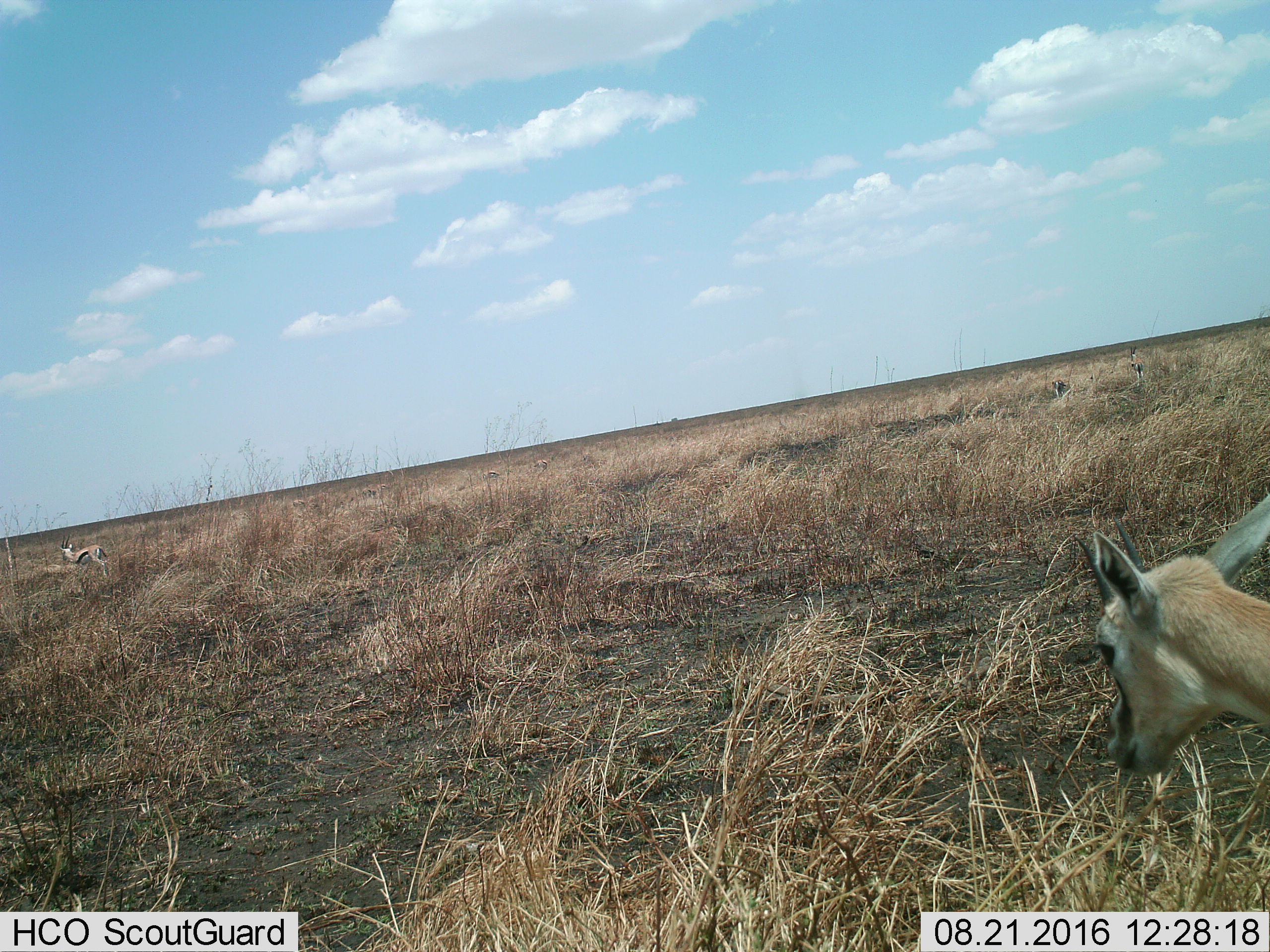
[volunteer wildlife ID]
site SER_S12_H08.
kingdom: Animalia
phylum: Chordata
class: Mammalia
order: Artiodactyla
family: Bovidae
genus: Eudorcas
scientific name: Eudorcas thomsonii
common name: thomson's gazelle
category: gazellethomsons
Gazellethomsons (thomson's gazelle) (Eudorcas thomsonii), count 2. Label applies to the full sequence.